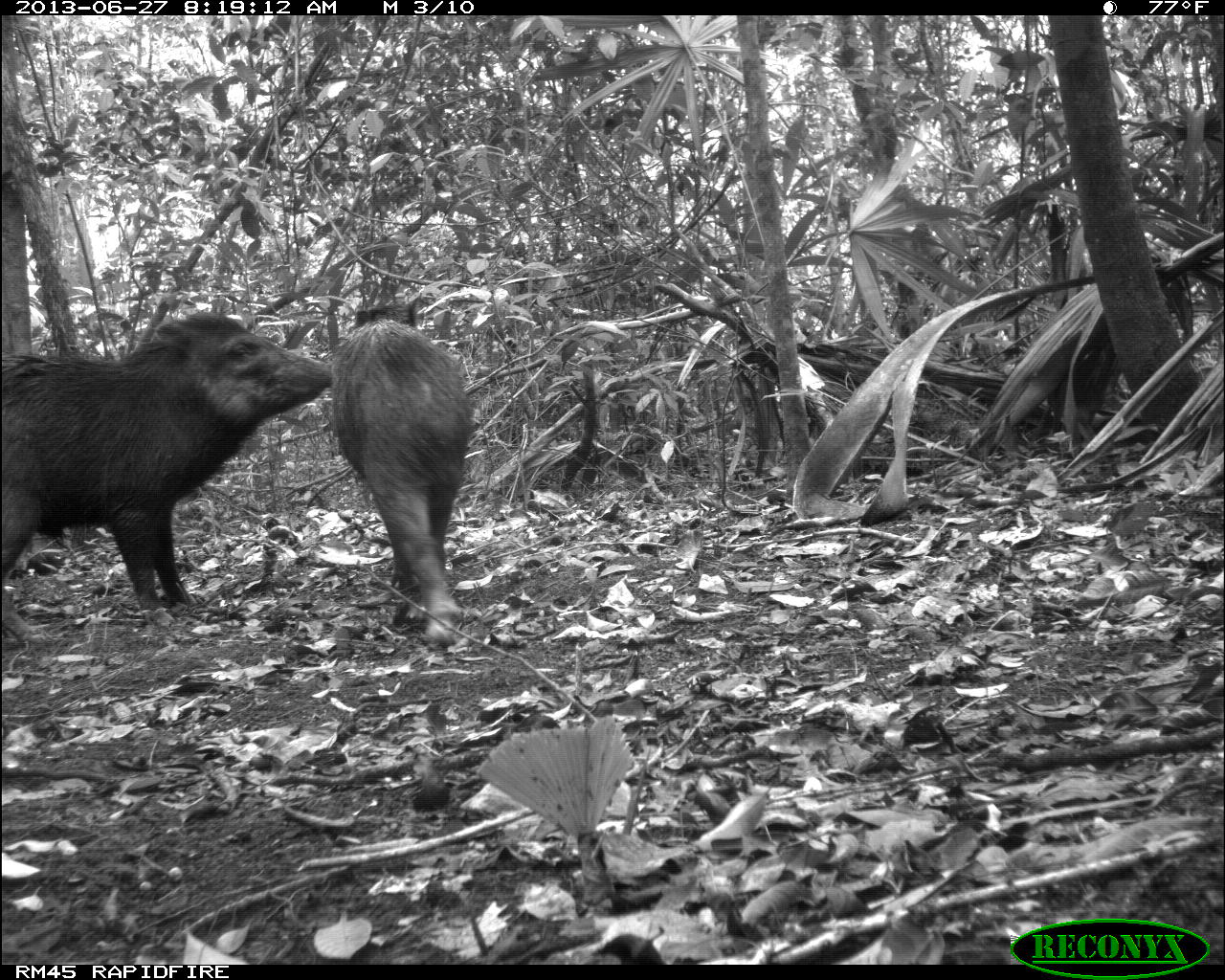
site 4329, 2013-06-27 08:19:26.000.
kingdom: Animalia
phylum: Chordata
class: Mammalia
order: Artiodactyla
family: Tayassuidae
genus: Tayassu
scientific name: Tayassu pecari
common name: white-lipped peccary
Tayassu pecari (white-lipped peccary), count 3.